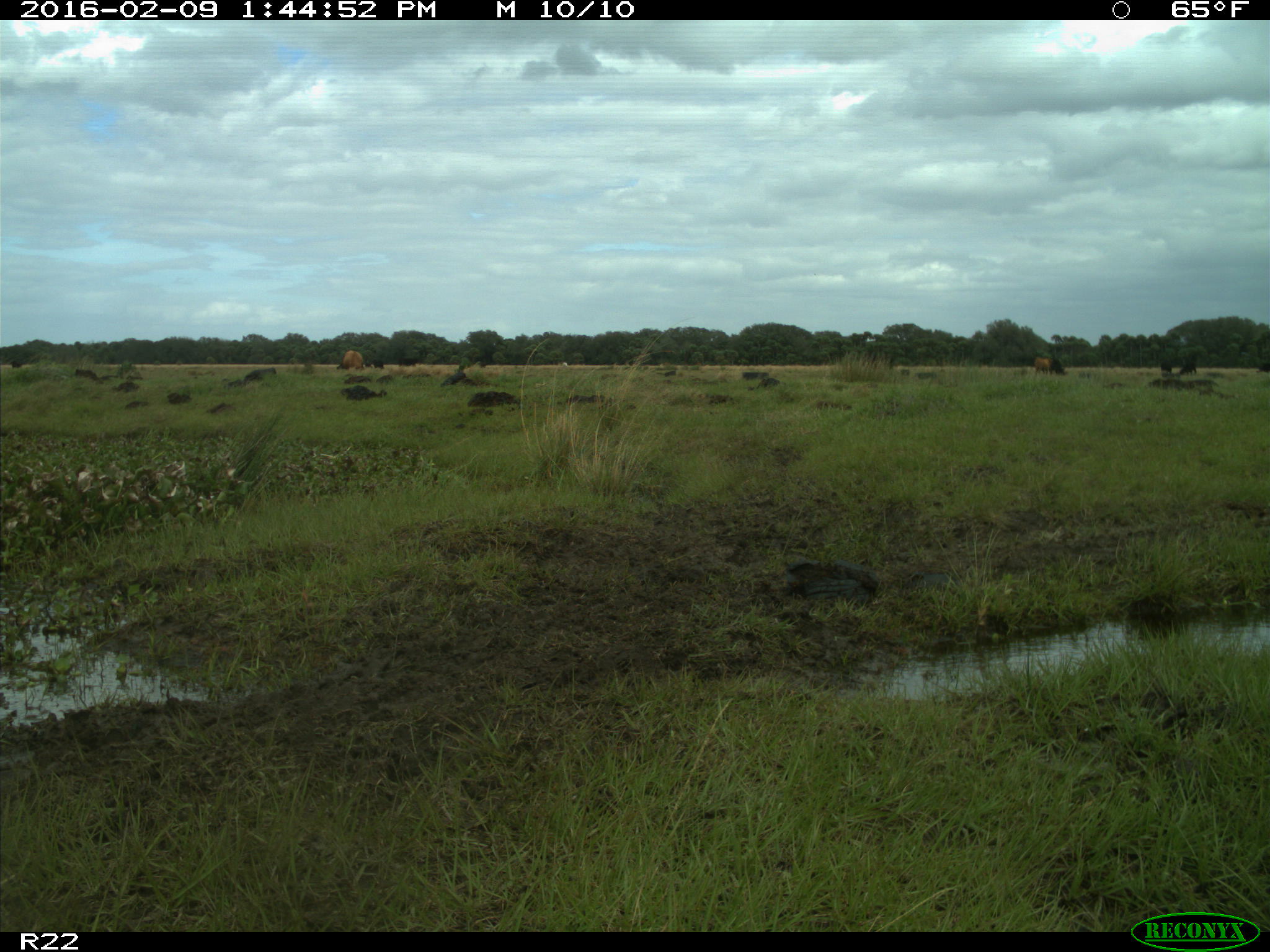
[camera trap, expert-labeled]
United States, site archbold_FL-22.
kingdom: Animalia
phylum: Chordata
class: Mammalia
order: Artiodactyla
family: Bovidae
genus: Bos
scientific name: Bos taurus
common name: domestic cow